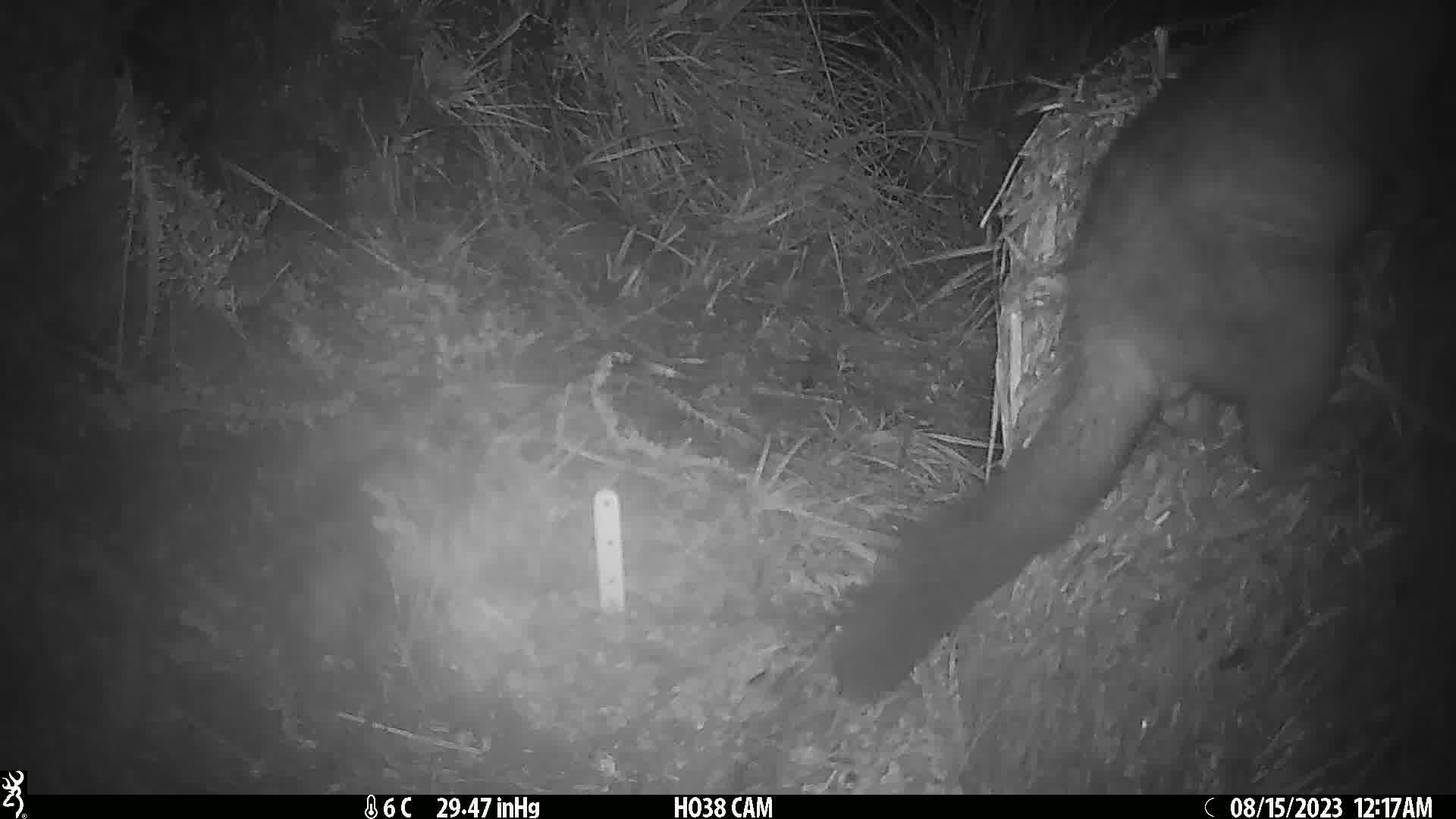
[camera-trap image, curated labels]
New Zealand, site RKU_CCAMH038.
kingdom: Animalia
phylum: Chordata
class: Mammalia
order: Diprotodontia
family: Phalangeridae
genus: Trichosurus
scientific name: Trichosurus vulpecula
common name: common brushtail possum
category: possum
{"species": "possum (common brushtail possum) (Trichosurus vulpecula)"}